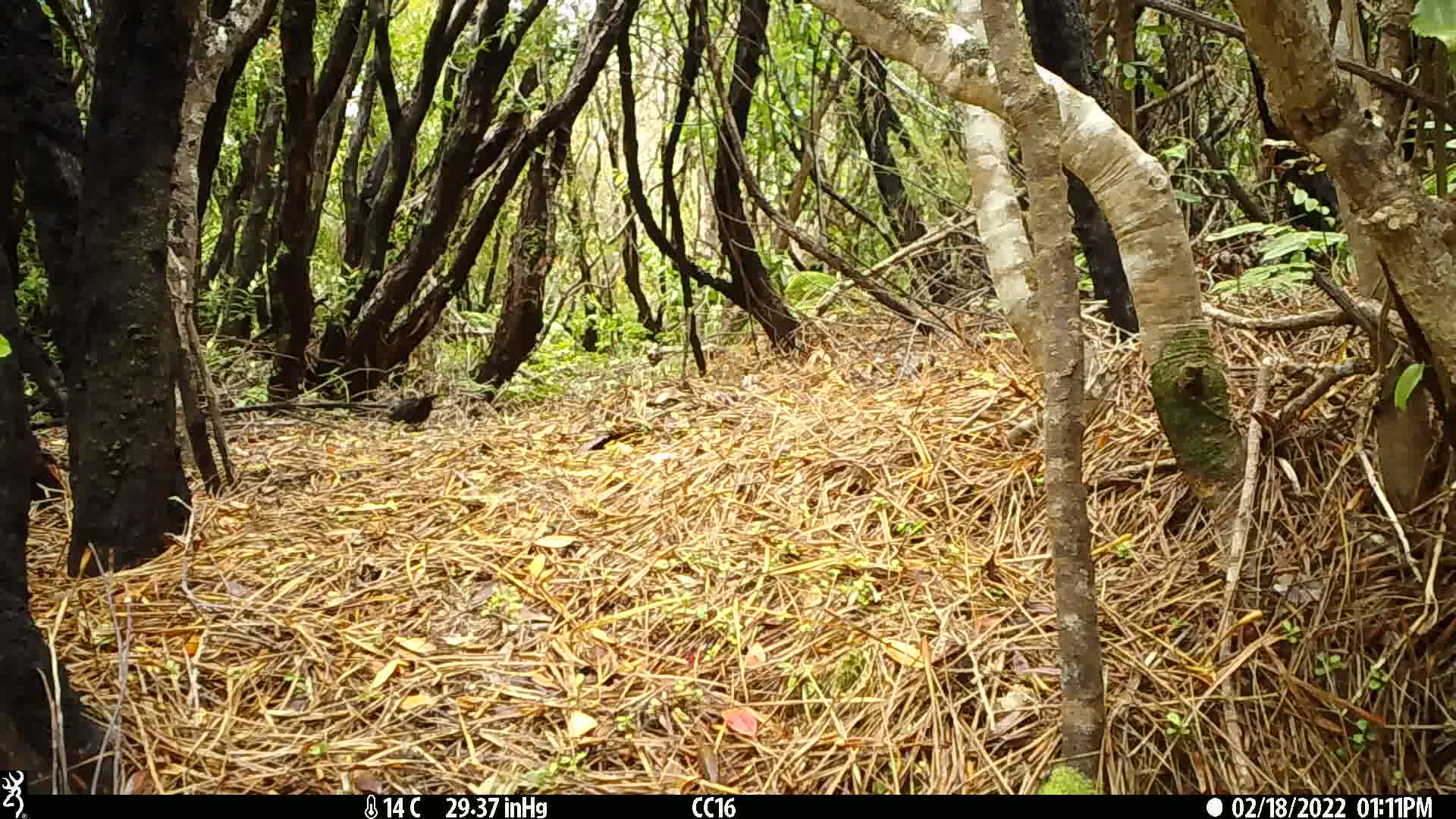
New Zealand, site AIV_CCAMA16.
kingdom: Animalia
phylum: Chordata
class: Aves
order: Passeriformes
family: Turdidae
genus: Turdus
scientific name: Turdus merula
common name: eurasian blackbird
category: blackbird